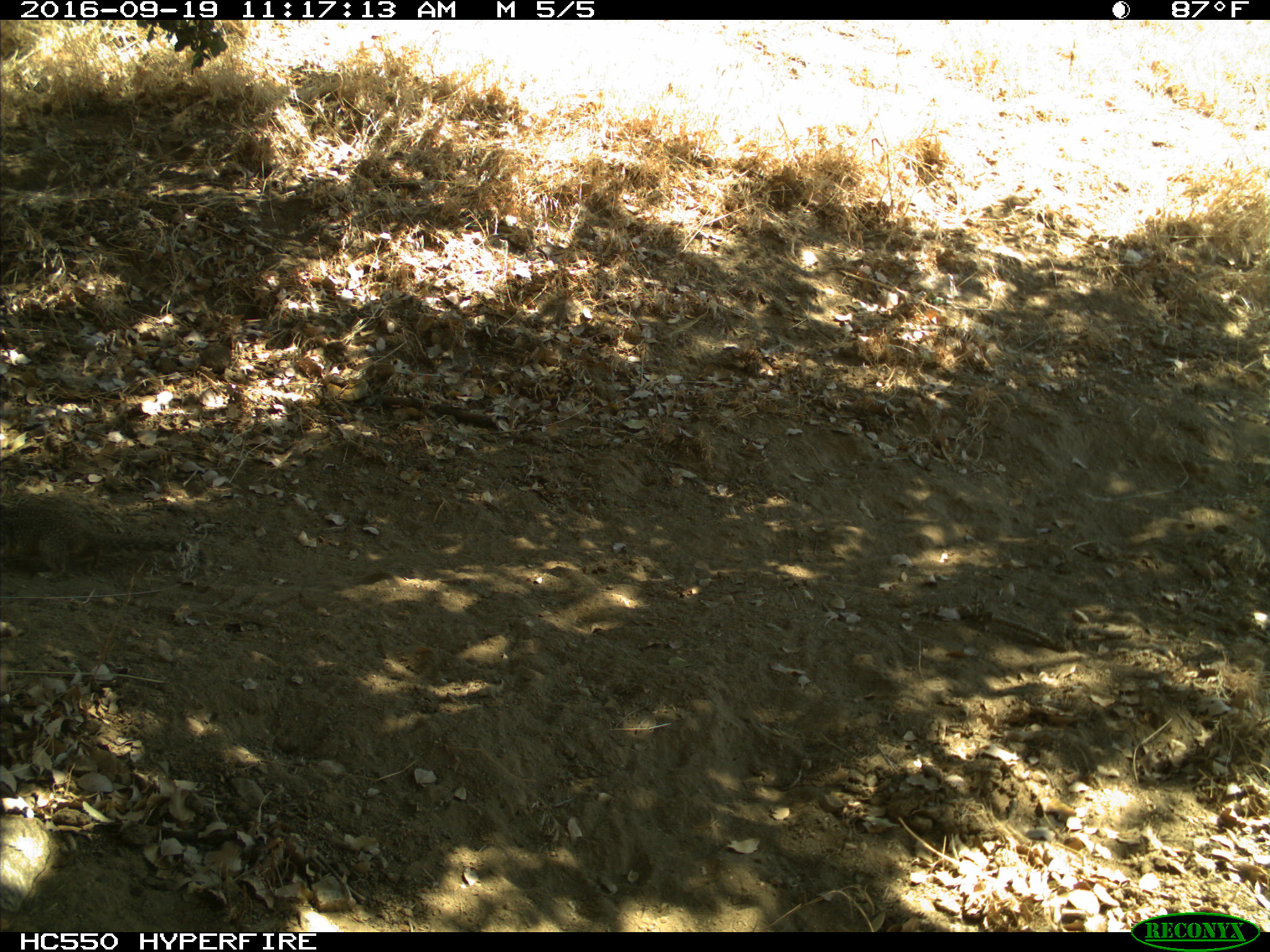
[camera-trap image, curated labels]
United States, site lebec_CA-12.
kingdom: Animalia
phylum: Chordata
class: Mammalia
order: Rodentia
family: Sciuridae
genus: Otospermophilus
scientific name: Otospermophilus beecheyi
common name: california ground squirrel